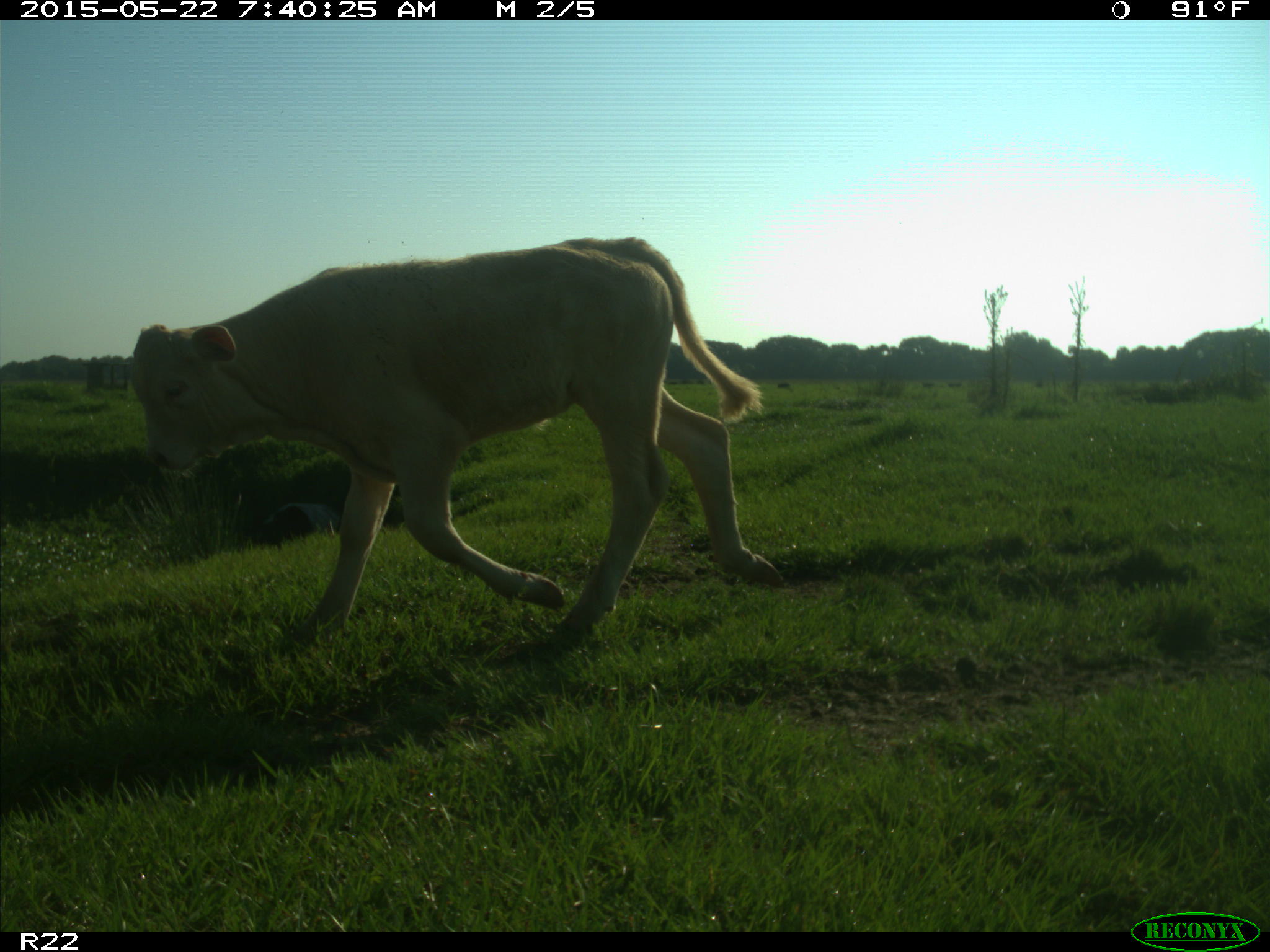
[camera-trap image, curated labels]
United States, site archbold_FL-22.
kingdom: Animalia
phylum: Chordata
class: Mammalia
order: Artiodactyla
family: Bovidae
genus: Bos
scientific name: Bos taurus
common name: domestic cow